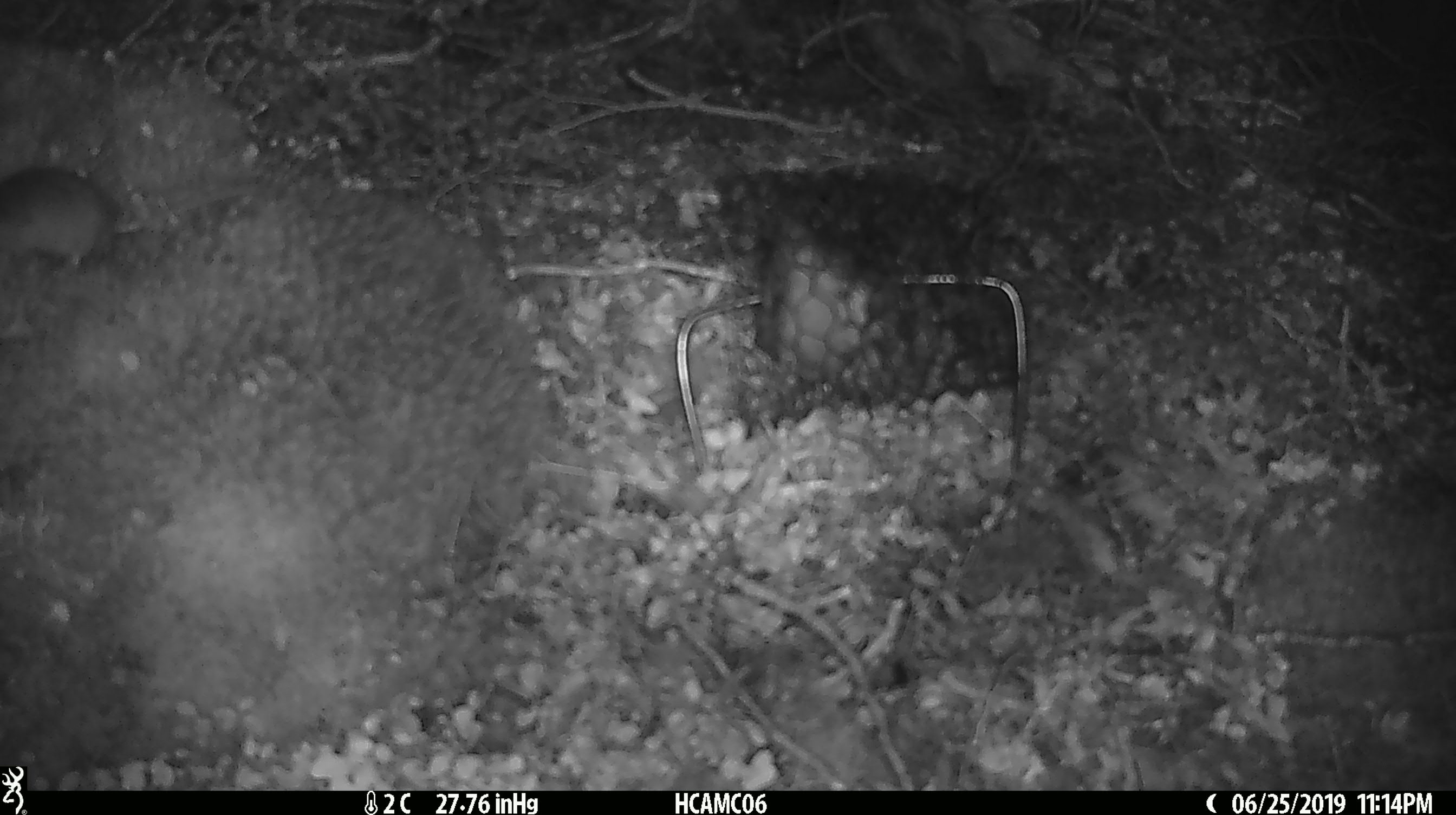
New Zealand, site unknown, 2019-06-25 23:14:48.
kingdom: Animalia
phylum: Chordata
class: Mammalia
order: Rodentia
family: Muridae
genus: Mus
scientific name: Mus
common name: mouse